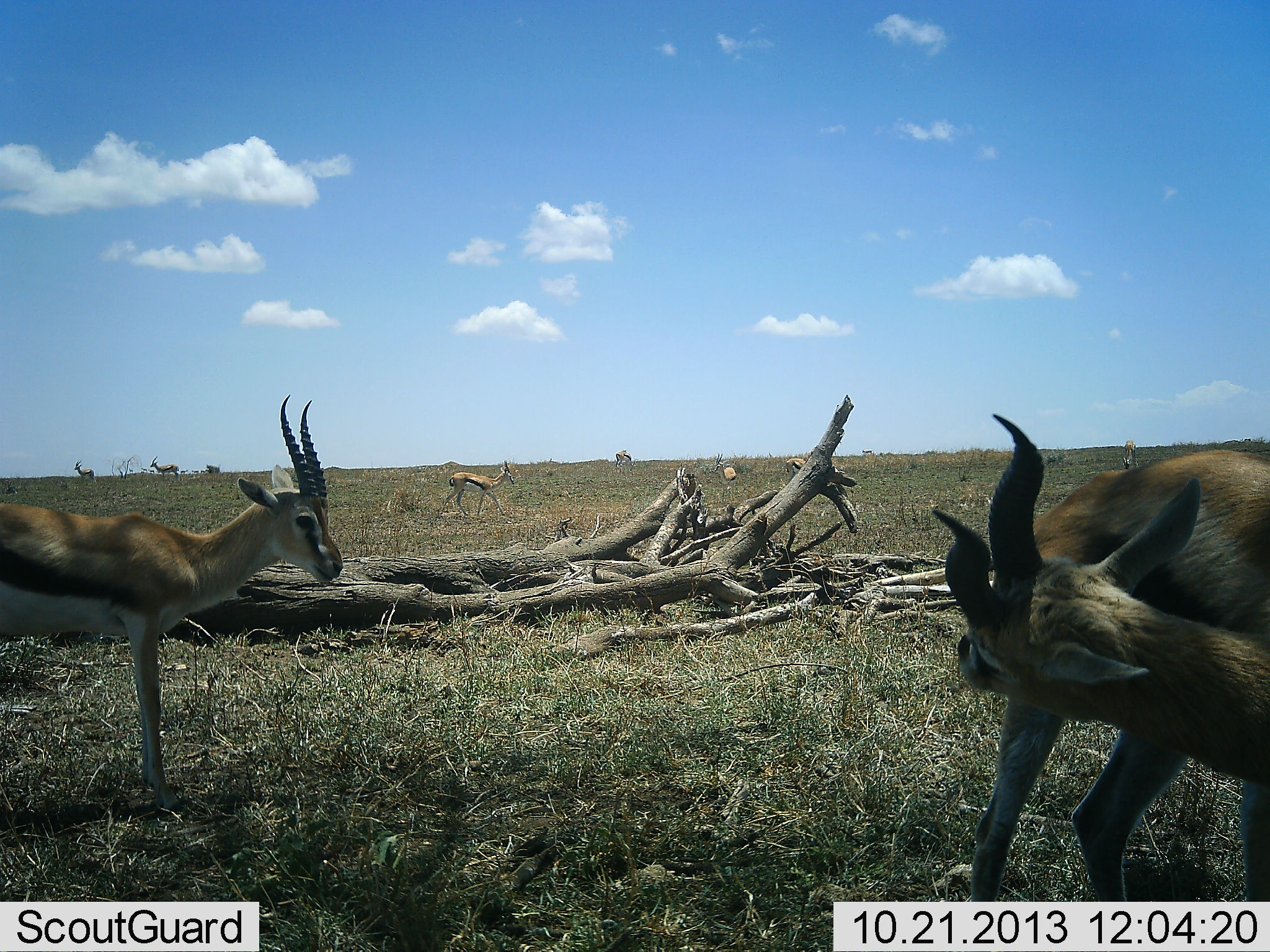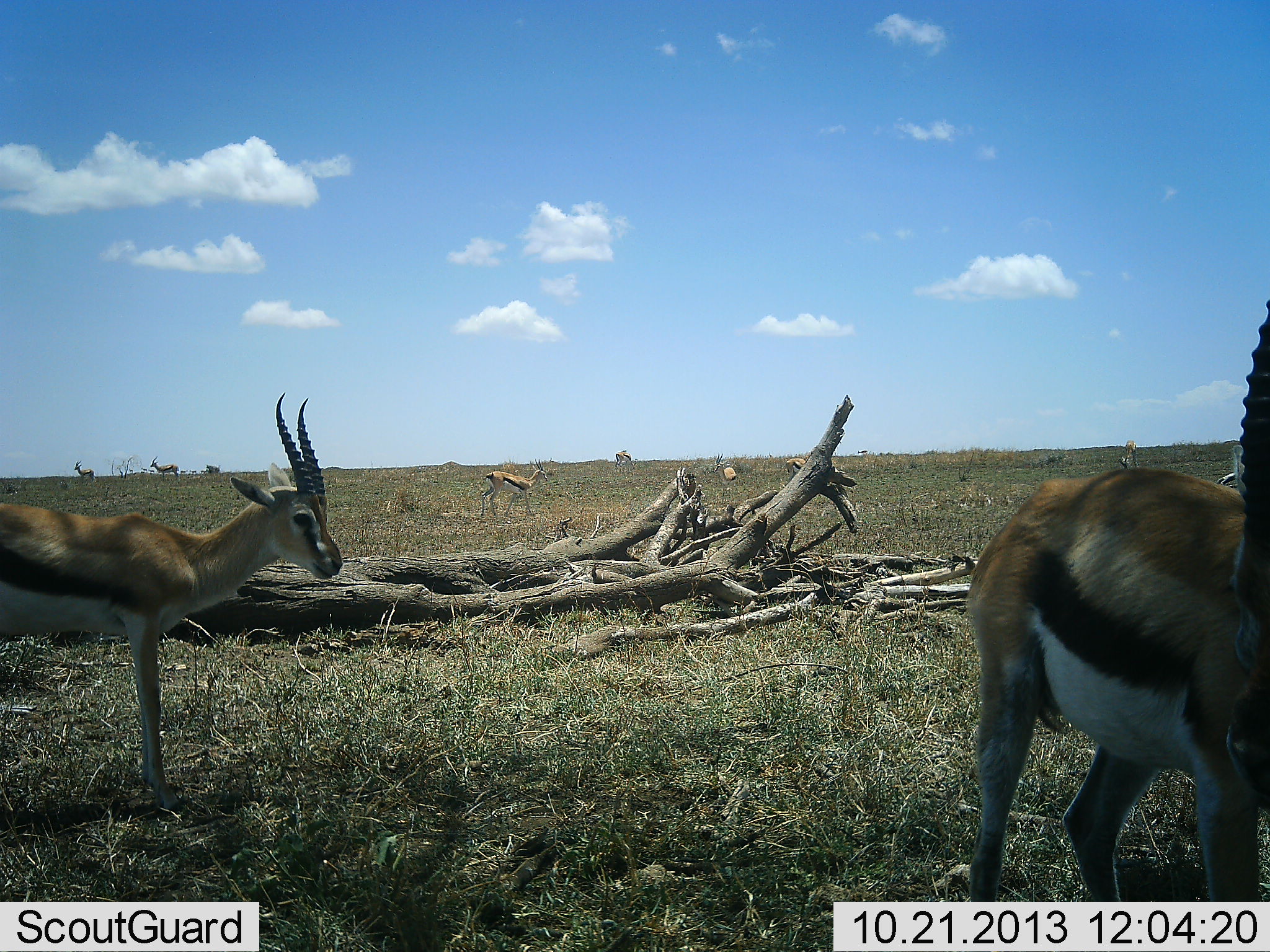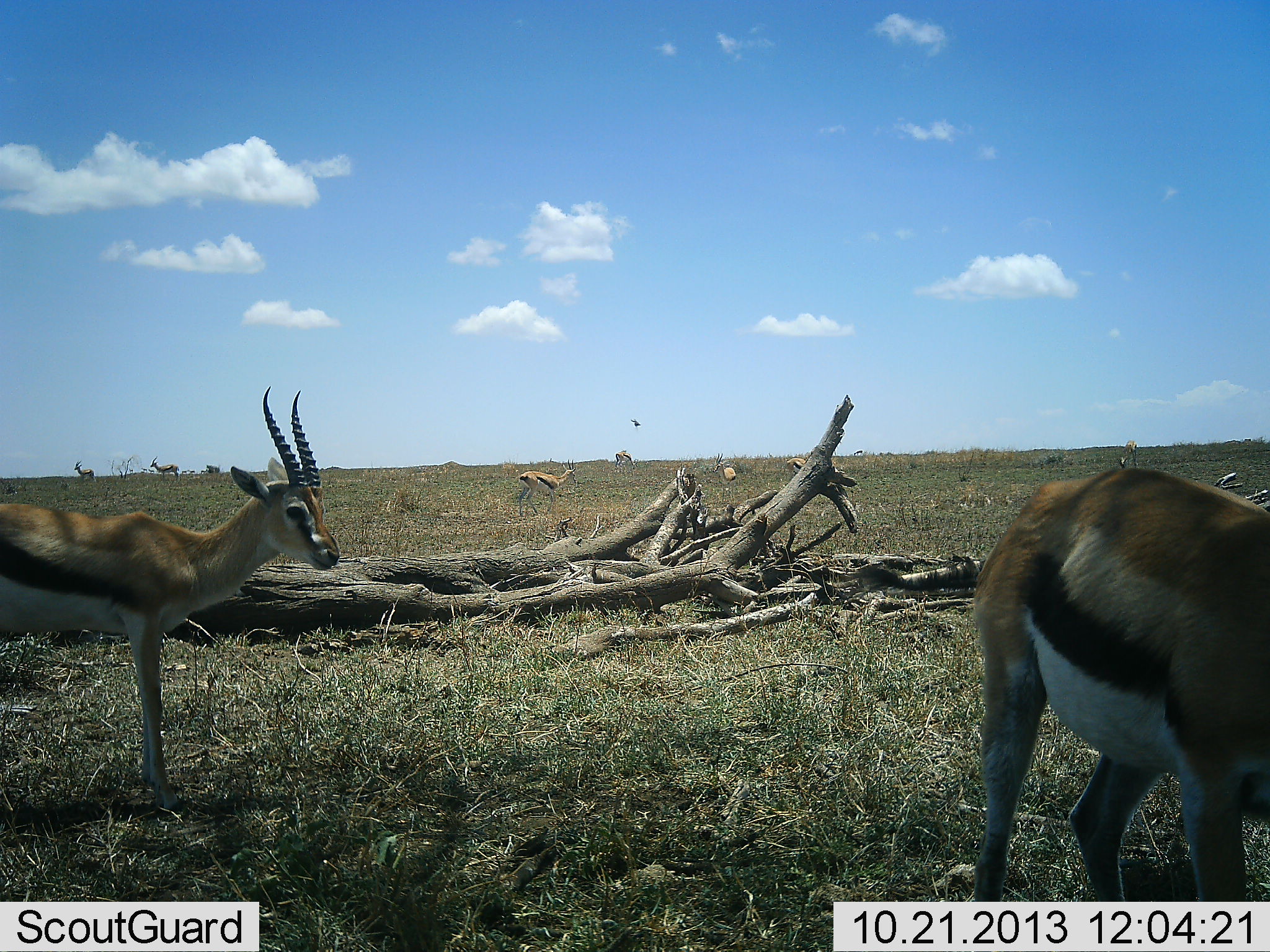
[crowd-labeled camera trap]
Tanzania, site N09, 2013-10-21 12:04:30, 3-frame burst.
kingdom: Animalia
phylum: Chordata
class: Mammalia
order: Artiodactyla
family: Bovidae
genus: Eudorcas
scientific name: Eudorcas thomsonii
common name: thomson's gazelle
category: gazellethomsons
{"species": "gazellethomsons (thomson's gazelle) (Eudorcas thomsonii)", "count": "8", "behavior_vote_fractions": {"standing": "85%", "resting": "19%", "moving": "59%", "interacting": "11%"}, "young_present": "0%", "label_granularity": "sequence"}